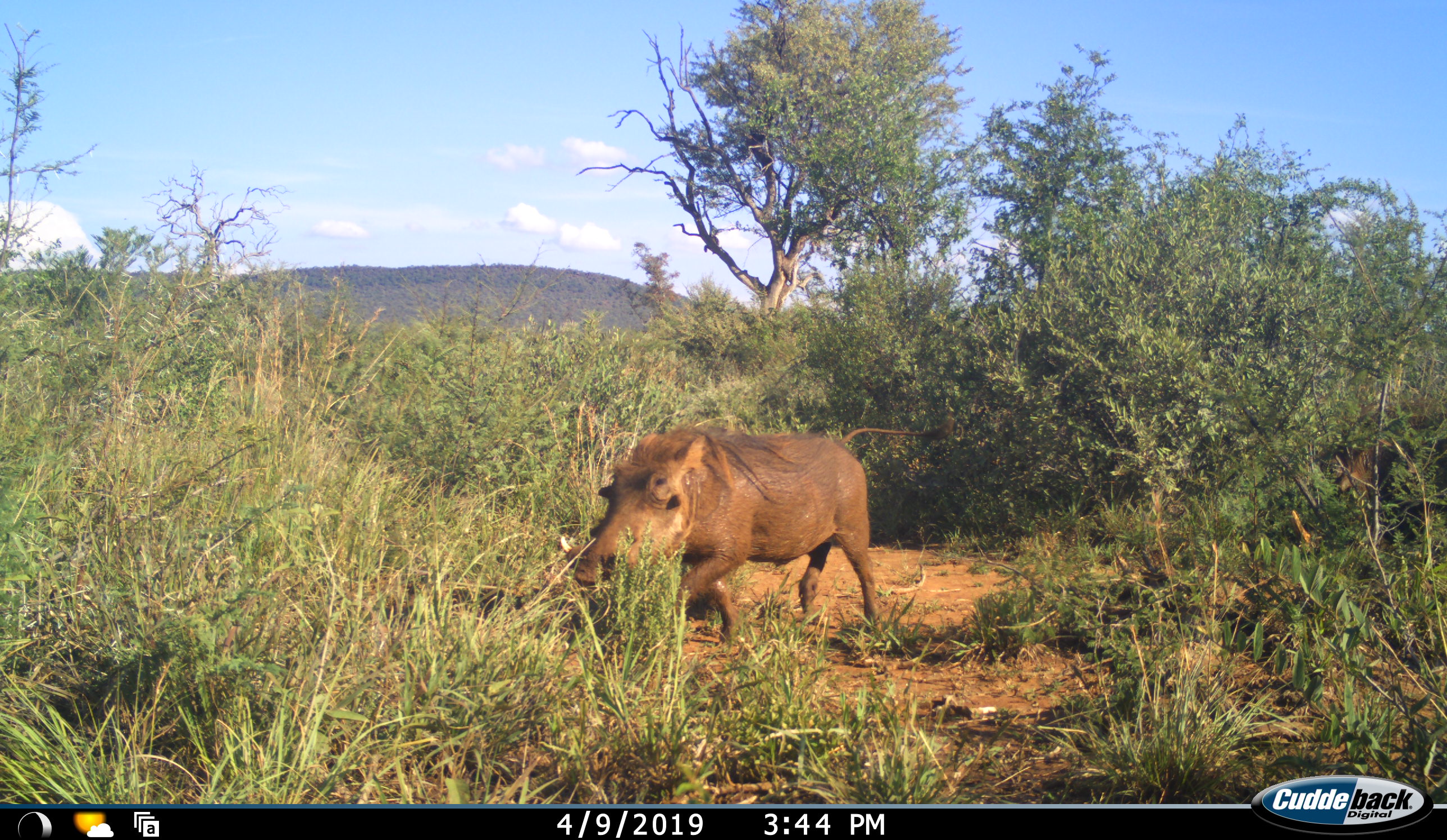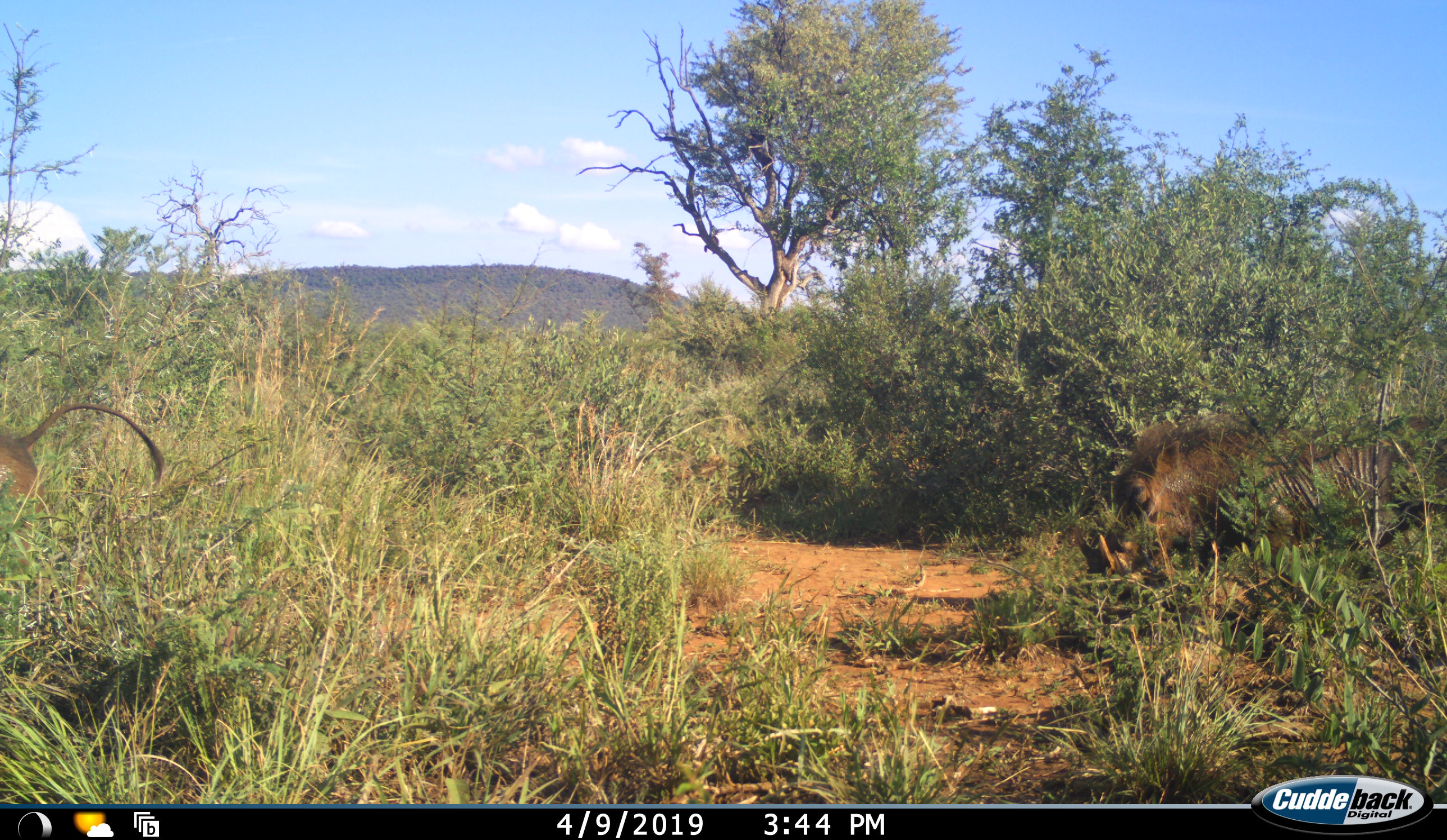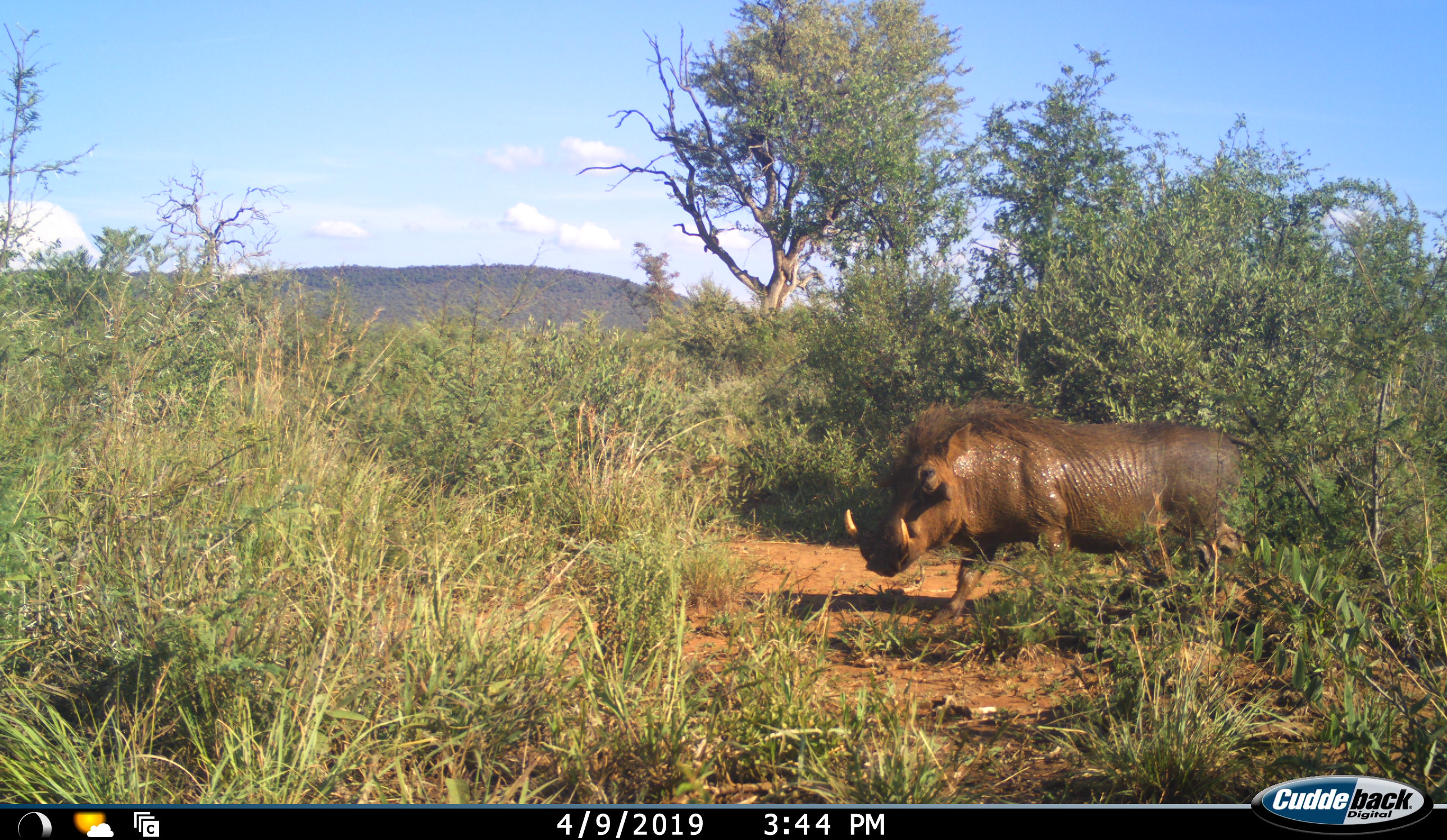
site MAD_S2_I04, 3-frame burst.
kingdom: Animalia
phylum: Chordata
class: Mammalia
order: Artiodactyla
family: Suidae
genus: Phacochoerus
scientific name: Phacochoerus africanus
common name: warthog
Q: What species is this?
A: Warthog (Phacochoerus africanus).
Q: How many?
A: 2.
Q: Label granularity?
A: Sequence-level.